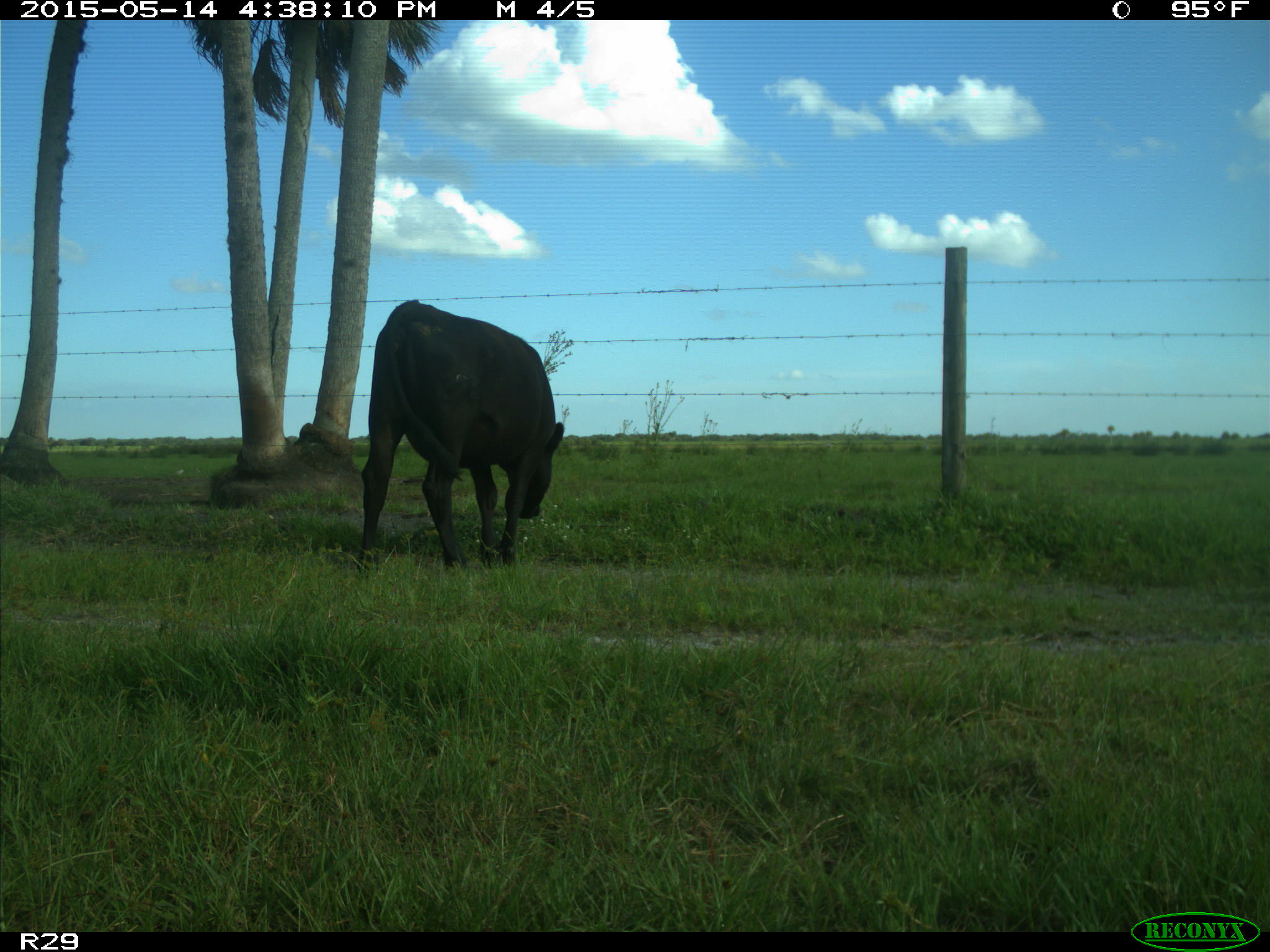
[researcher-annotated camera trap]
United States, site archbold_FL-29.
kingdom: Animalia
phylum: Chordata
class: Mammalia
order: Artiodactyla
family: Bovidae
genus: Bos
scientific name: Bos taurus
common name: domestic cow